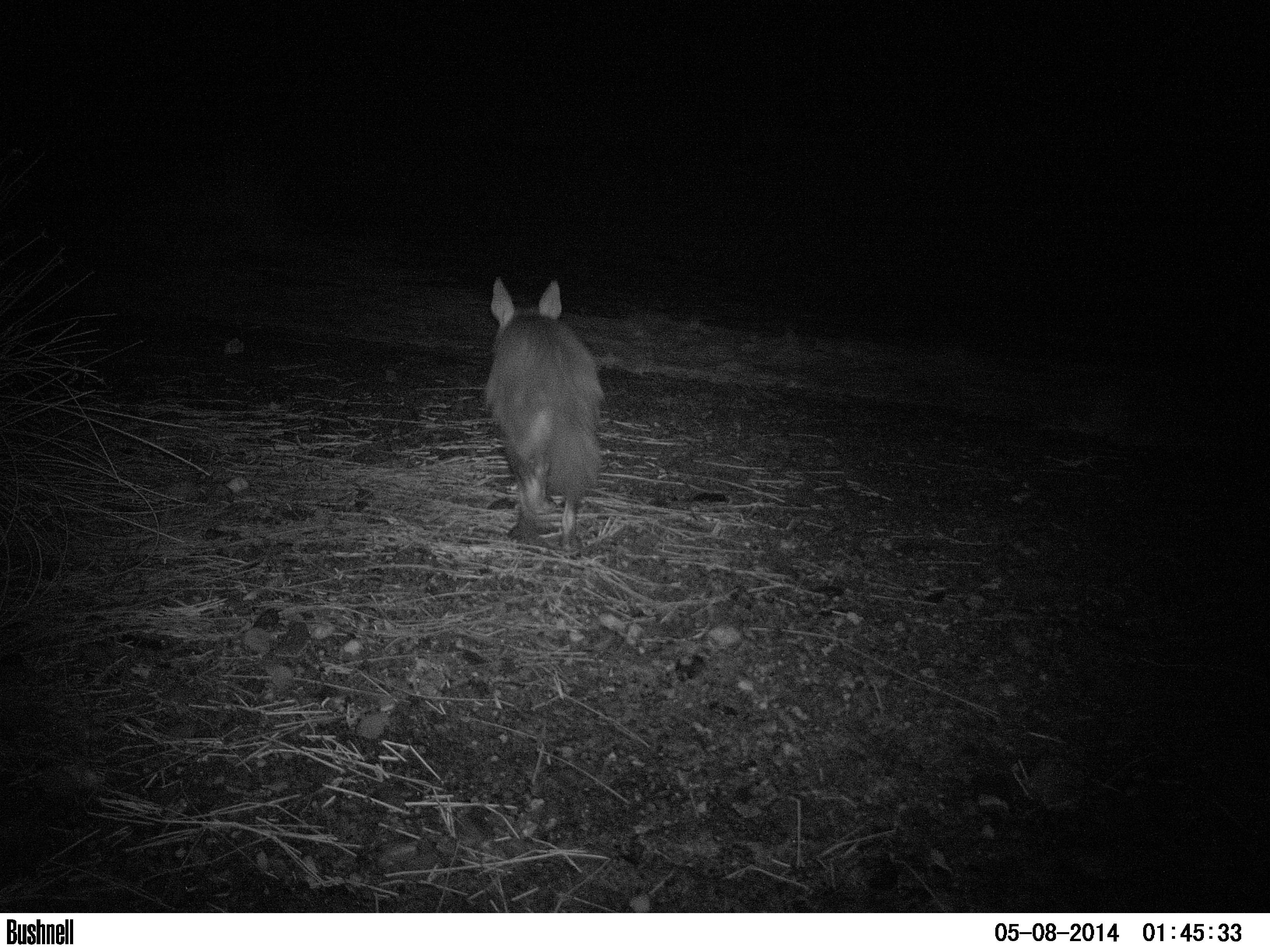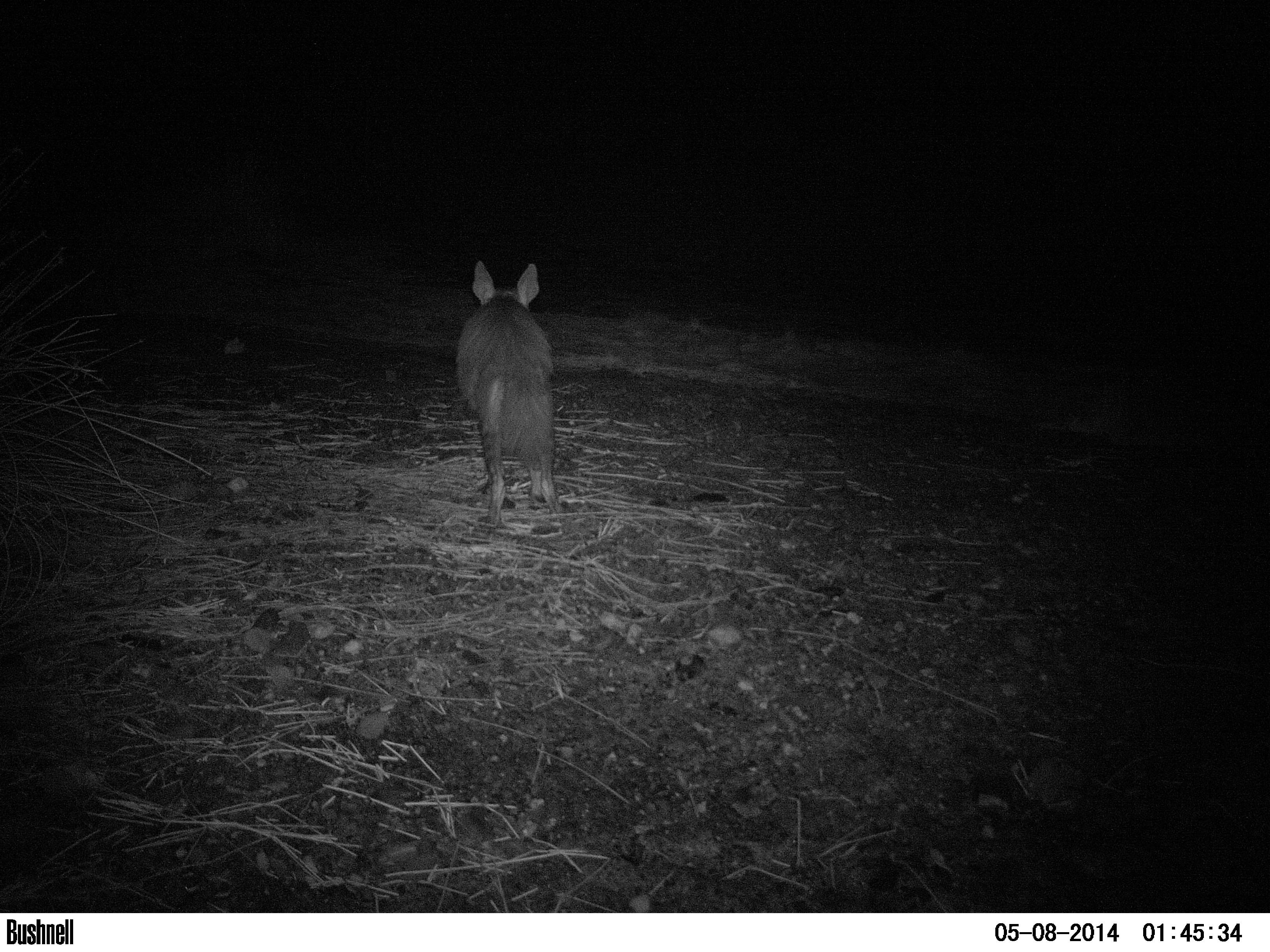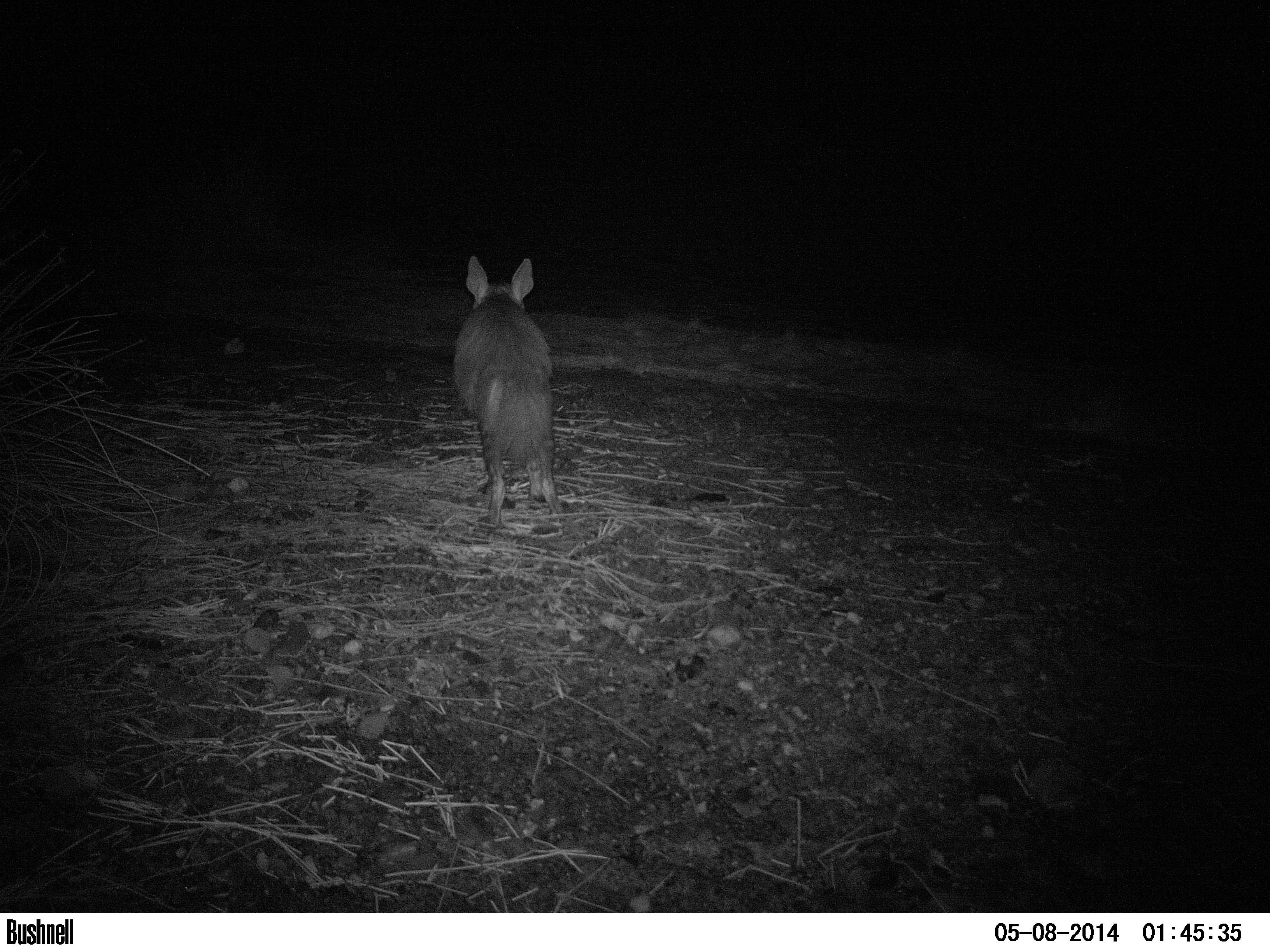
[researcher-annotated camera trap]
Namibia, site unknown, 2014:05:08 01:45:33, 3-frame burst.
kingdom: Animalia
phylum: Chordata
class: Mammalia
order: Carnivora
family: Hyaenidae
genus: Parahyaena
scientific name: Parahyaena brunnea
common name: brown hyena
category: hyaena brunnea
Hyaena brunnea (brown hyena) (Parahyaena brunnea).